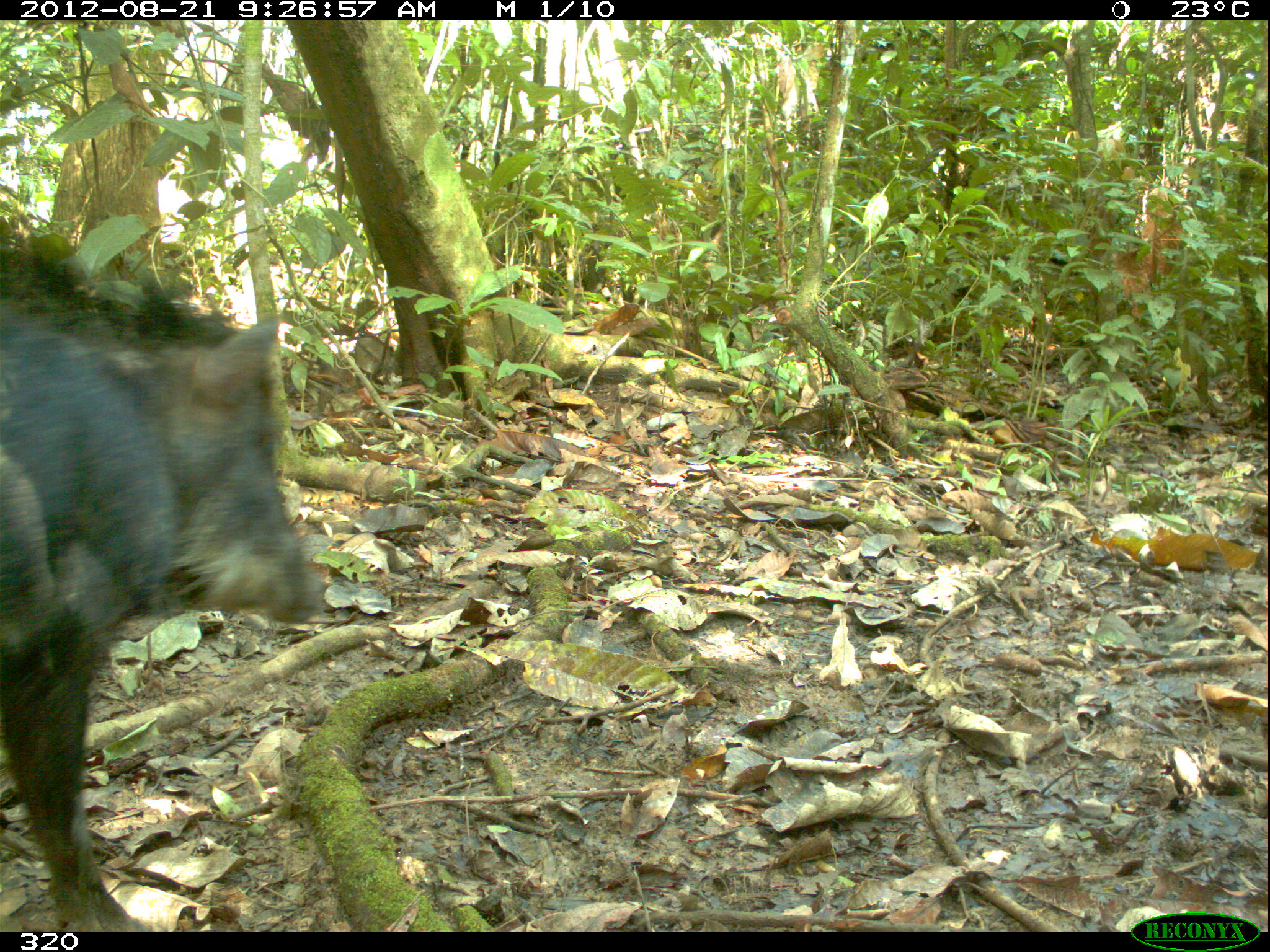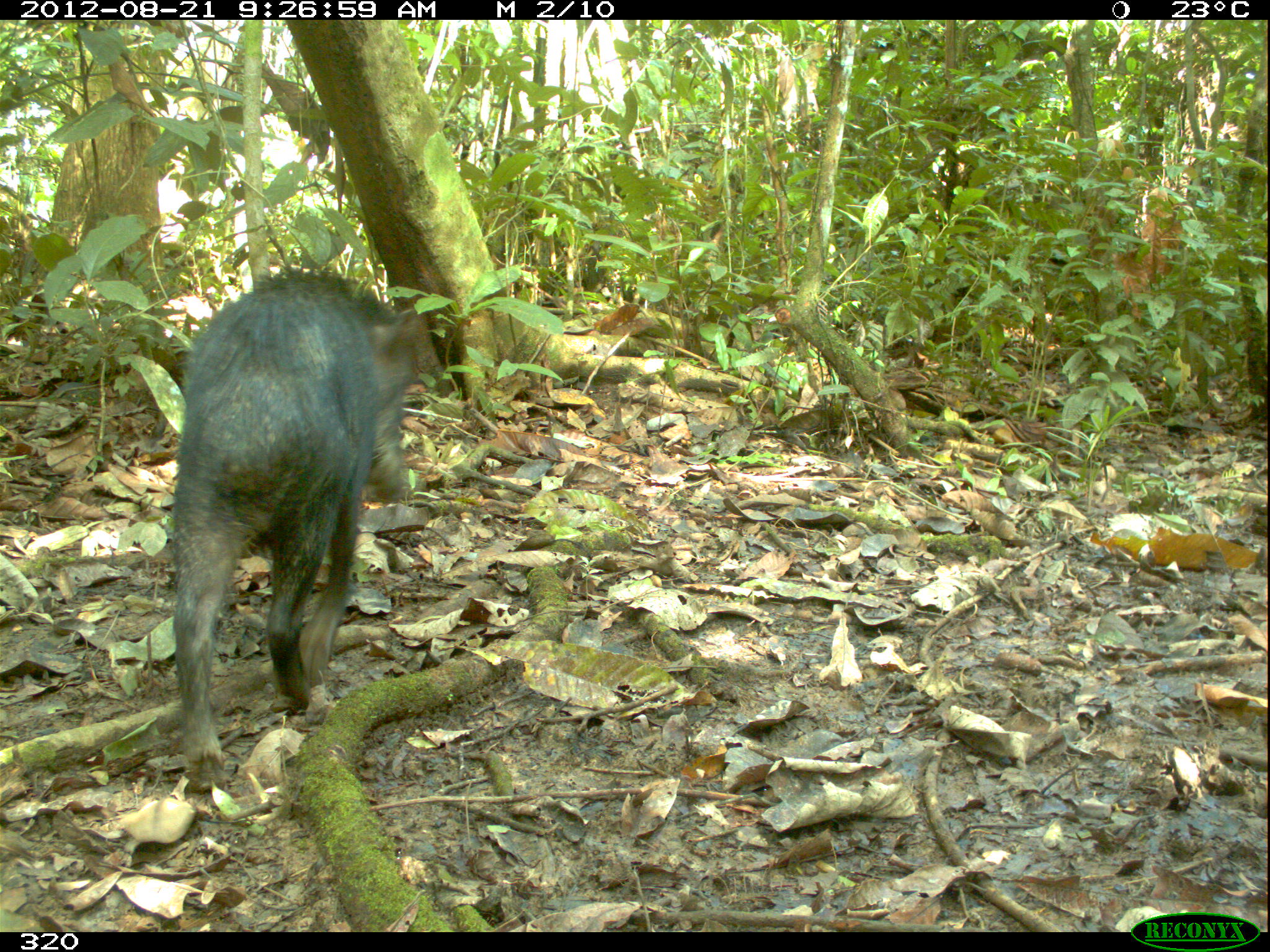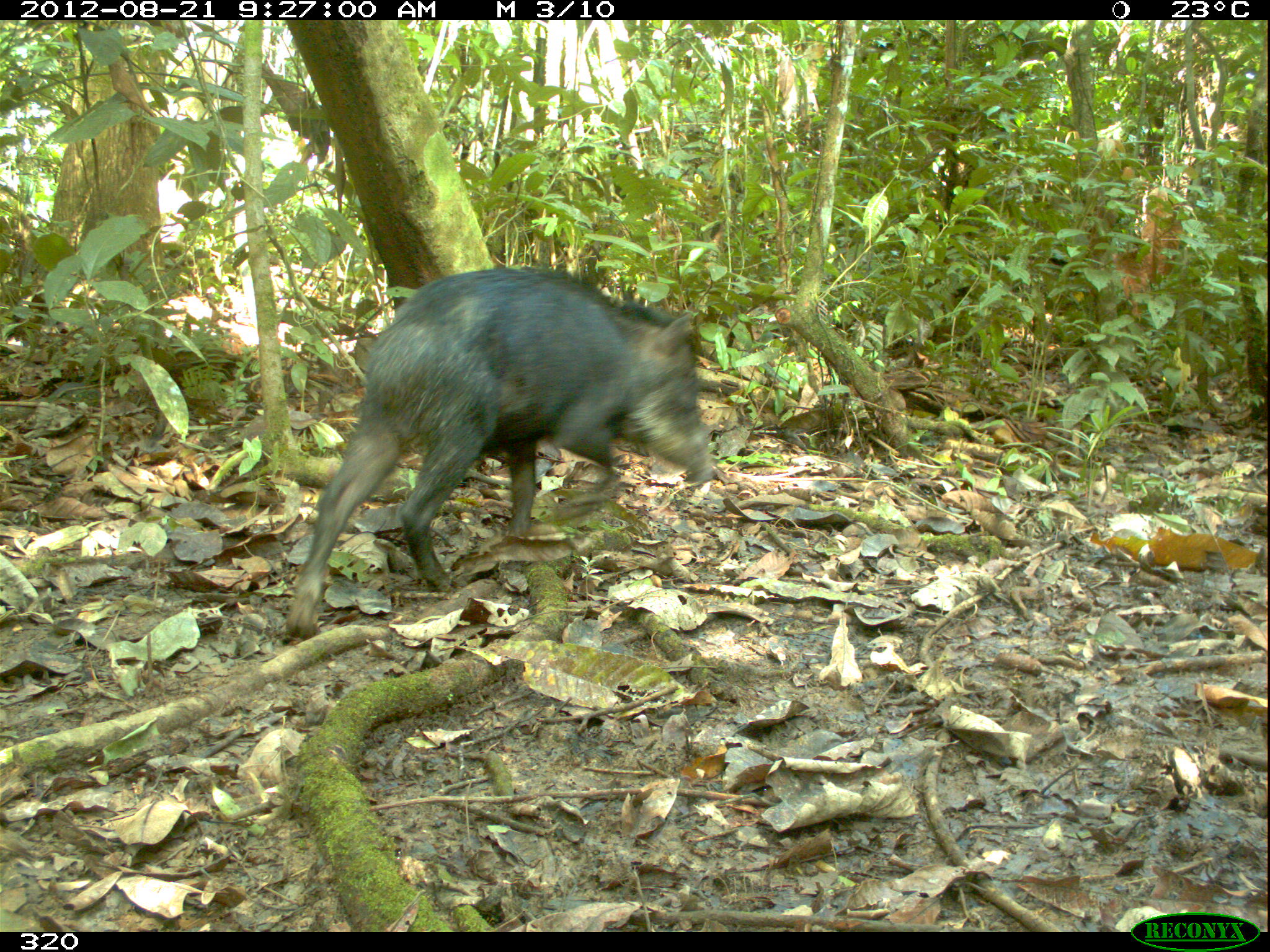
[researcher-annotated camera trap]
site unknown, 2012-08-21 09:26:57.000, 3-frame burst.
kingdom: Animalia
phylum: Chordata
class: Mammalia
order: Artiodactyla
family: Tayassuidae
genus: Tayassu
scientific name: Tayassu pecari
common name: white-lipped peccary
Tayassu pecari (white-lipped peccary).